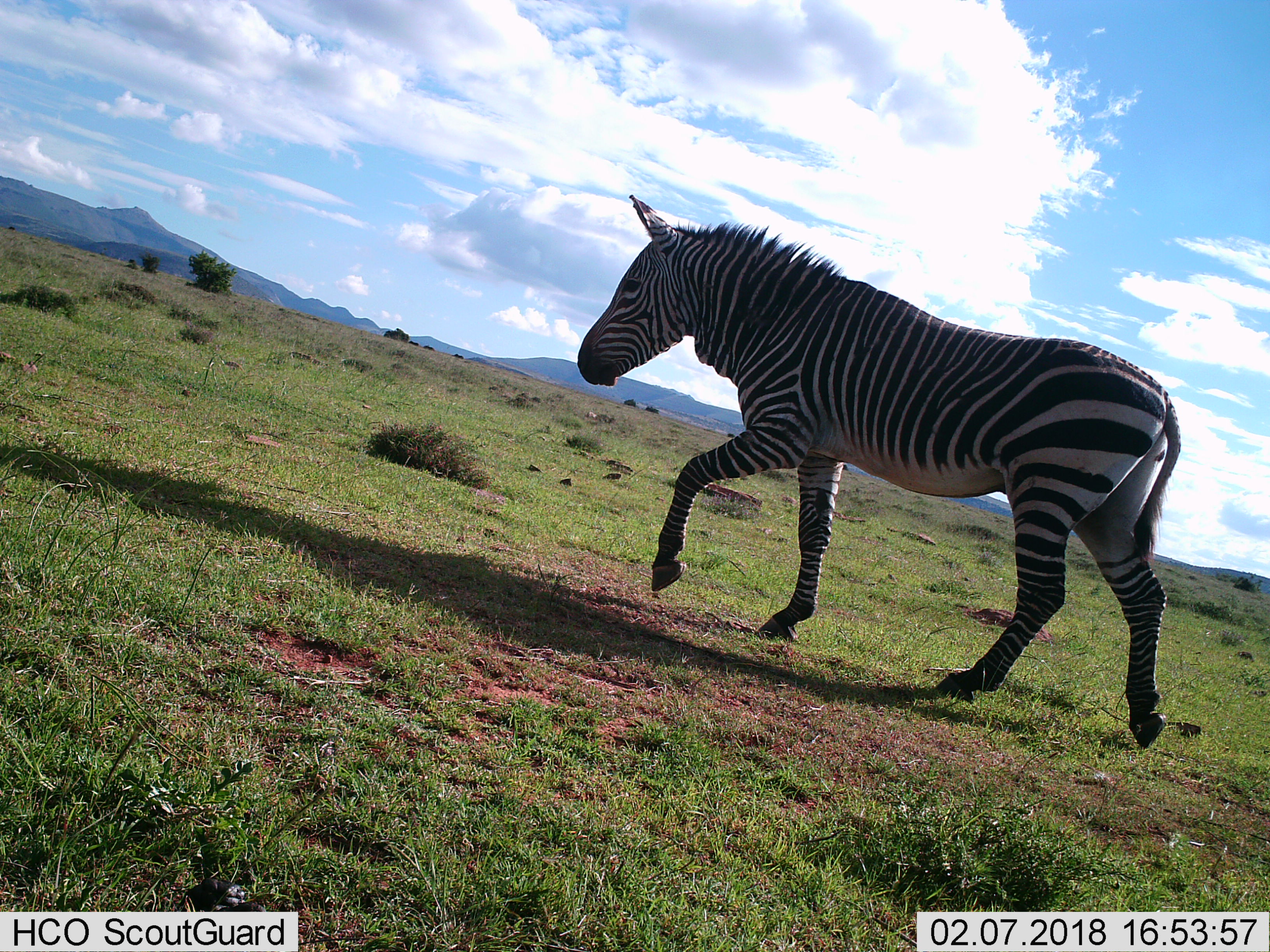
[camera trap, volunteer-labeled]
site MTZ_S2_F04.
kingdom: Animalia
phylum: Chordata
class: Mammalia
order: Perissodactyla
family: Equidae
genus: Equus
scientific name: Equus zebra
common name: mountain zebra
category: zebramountain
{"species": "zebramountain (mountain zebra) (Equus zebra)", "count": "1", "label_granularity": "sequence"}